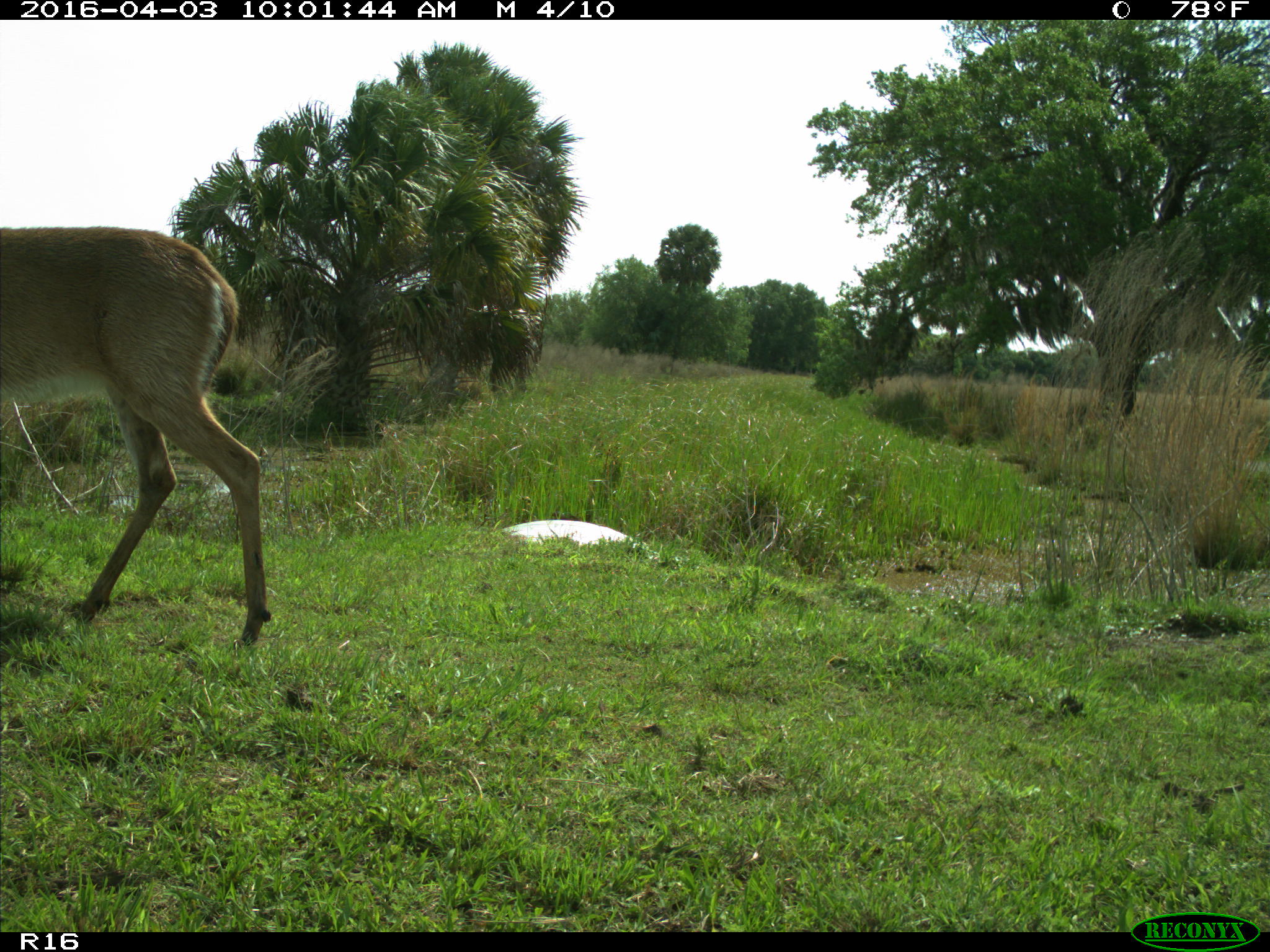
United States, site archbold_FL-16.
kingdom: Animalia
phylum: Chordata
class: Mammalia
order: Artiodactyla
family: Cervidae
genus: Odocoileus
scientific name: Odocoileus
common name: deer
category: unidentified deer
Unidentified deer (deer) (Odocoileus).